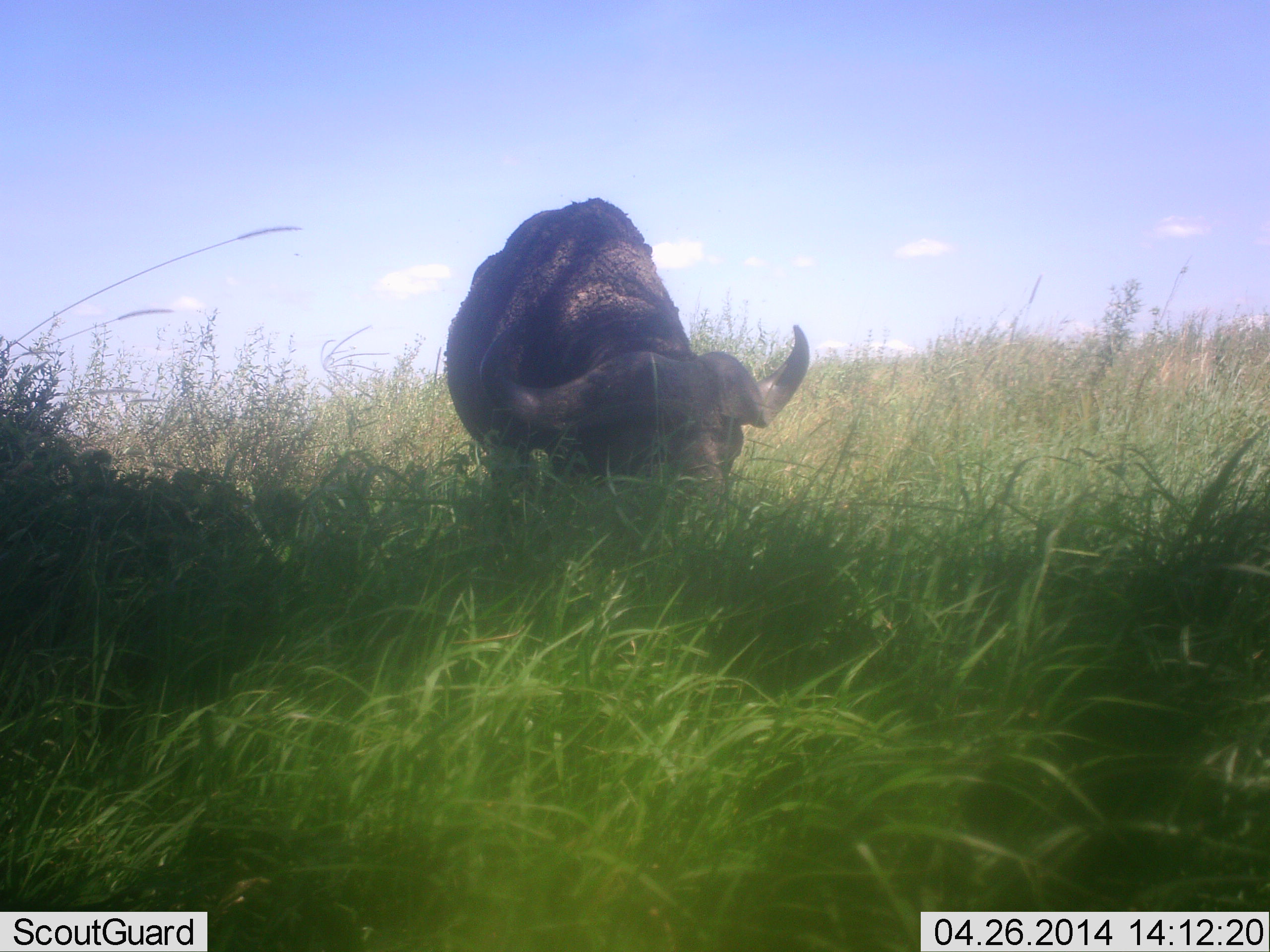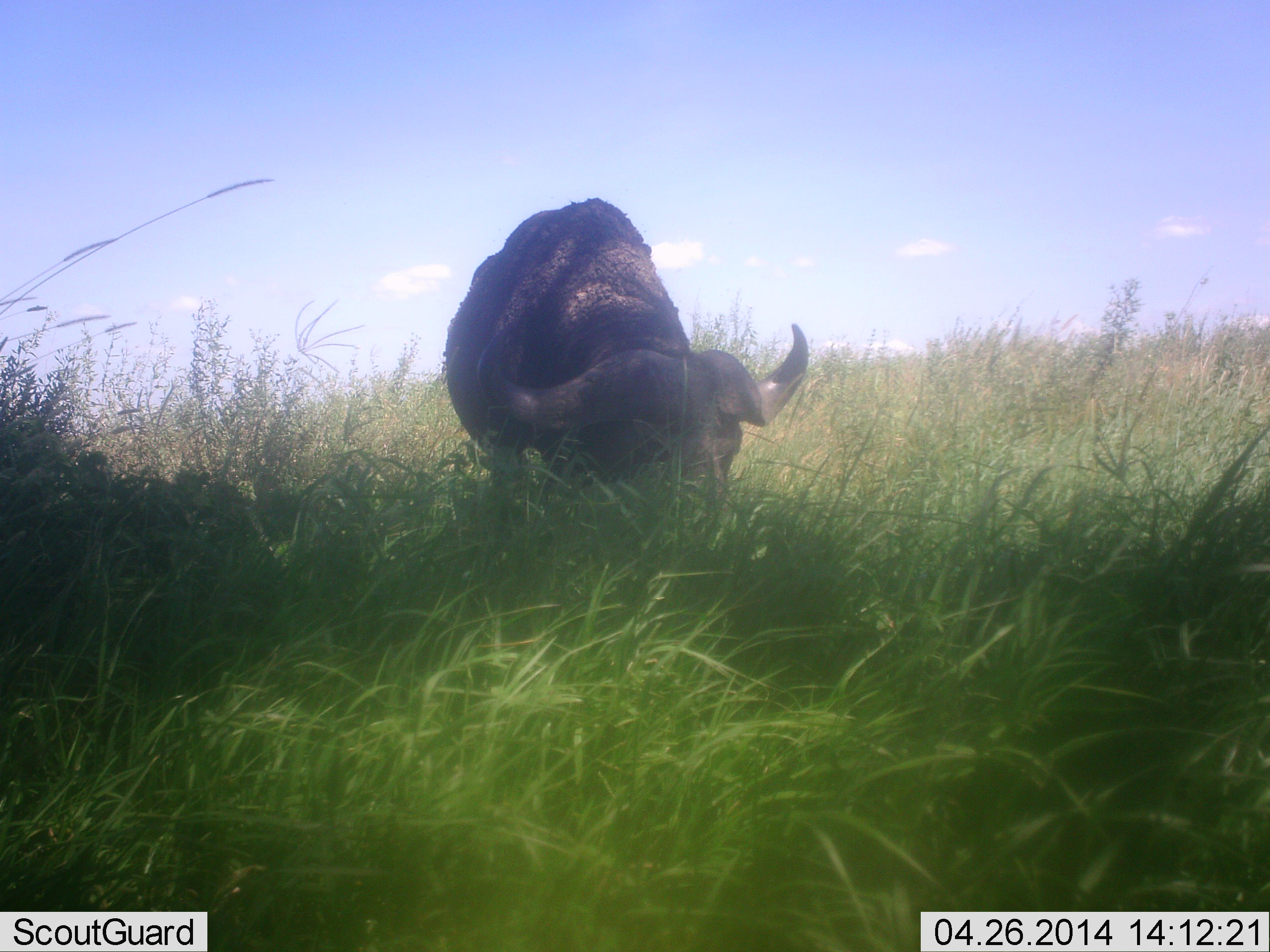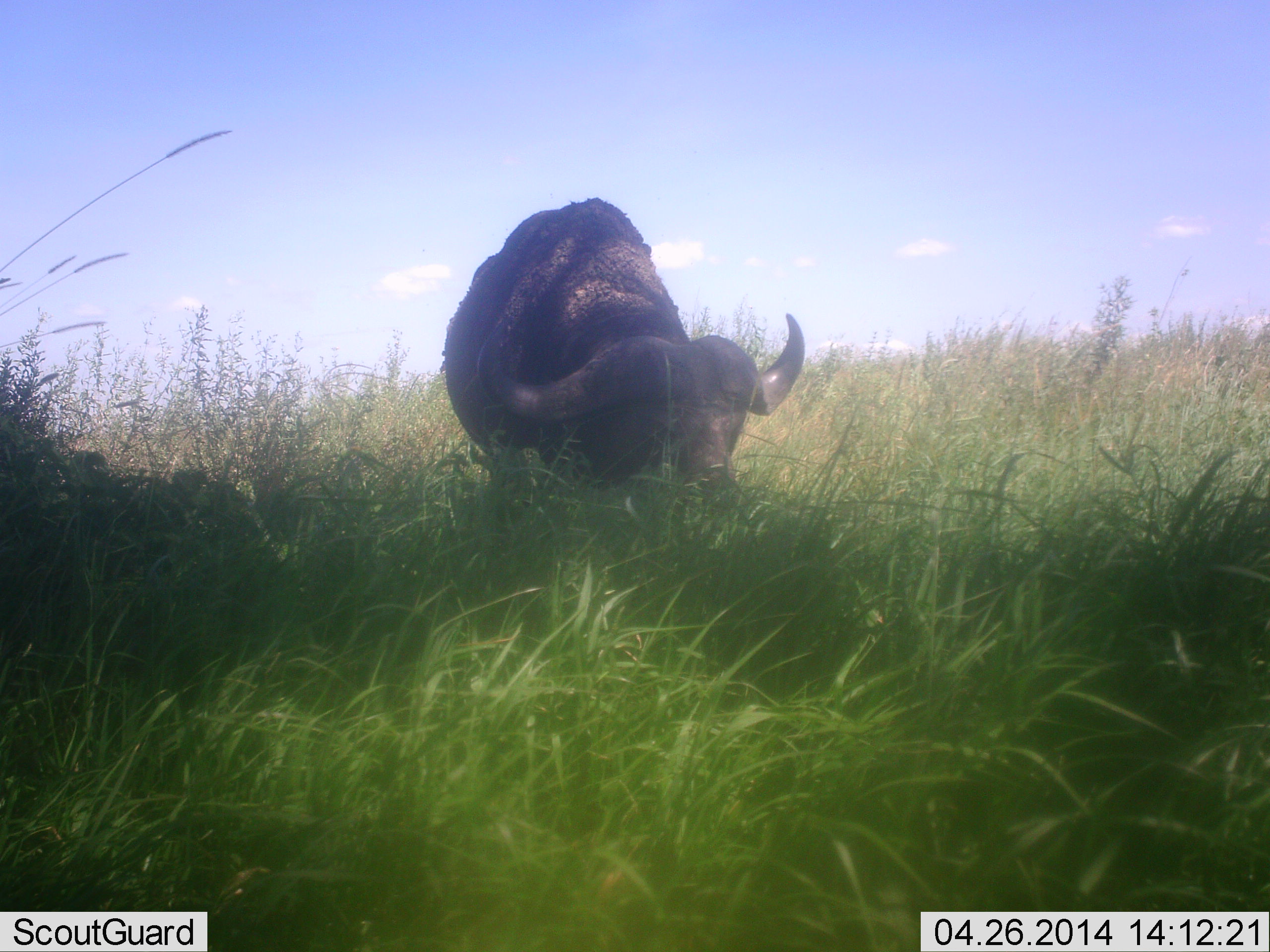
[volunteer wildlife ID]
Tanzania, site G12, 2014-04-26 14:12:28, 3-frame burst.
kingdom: Animalia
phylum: Chordata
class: Mammalia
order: Artiodactyla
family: Bovidae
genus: Syncerus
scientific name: Syncerus caffer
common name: cape buffalo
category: buffalo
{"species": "buffalo (cape buffalo) (Syncerus caffer)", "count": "1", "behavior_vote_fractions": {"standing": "20%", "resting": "0%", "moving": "0%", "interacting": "0%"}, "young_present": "0%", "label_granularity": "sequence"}